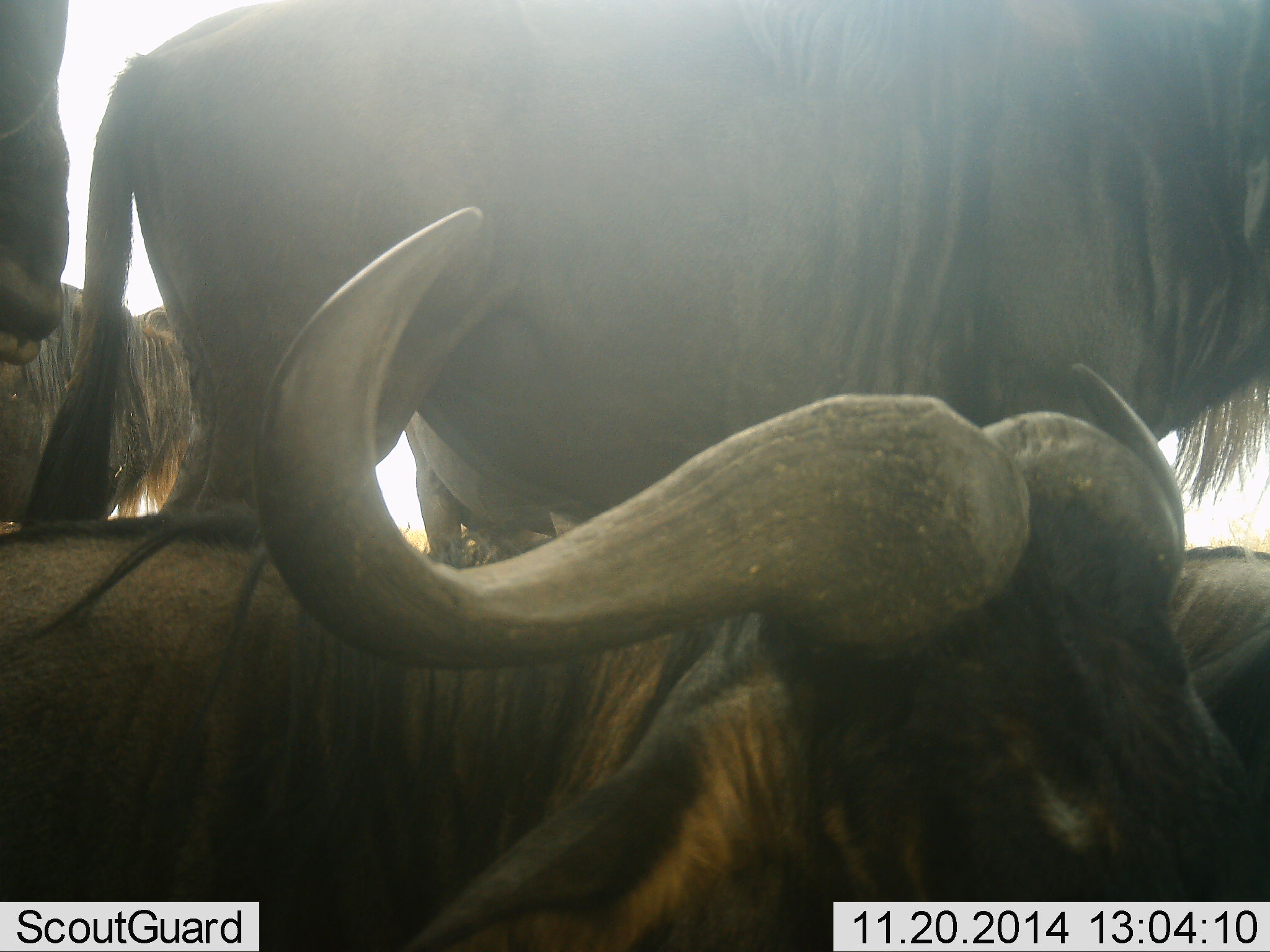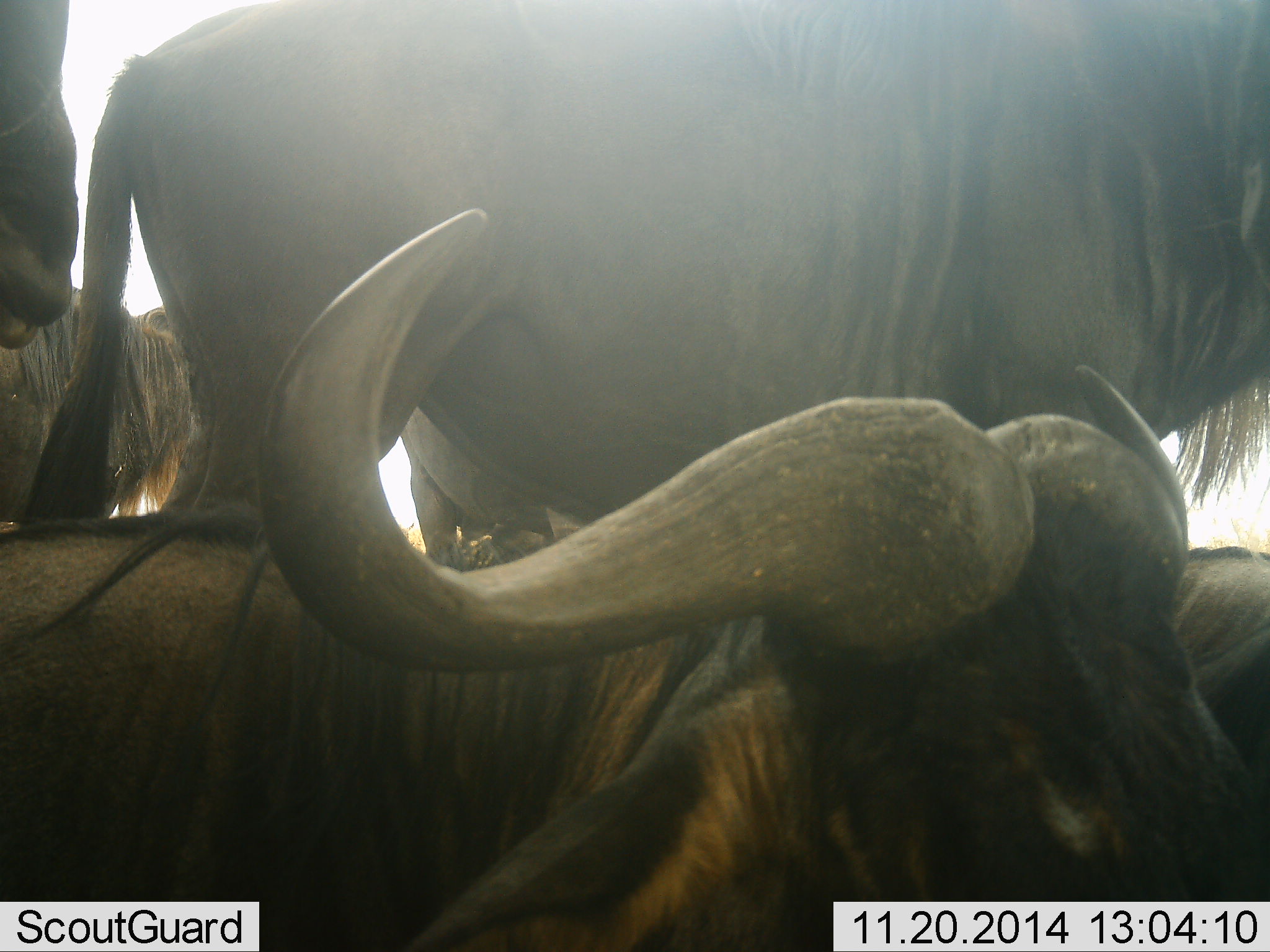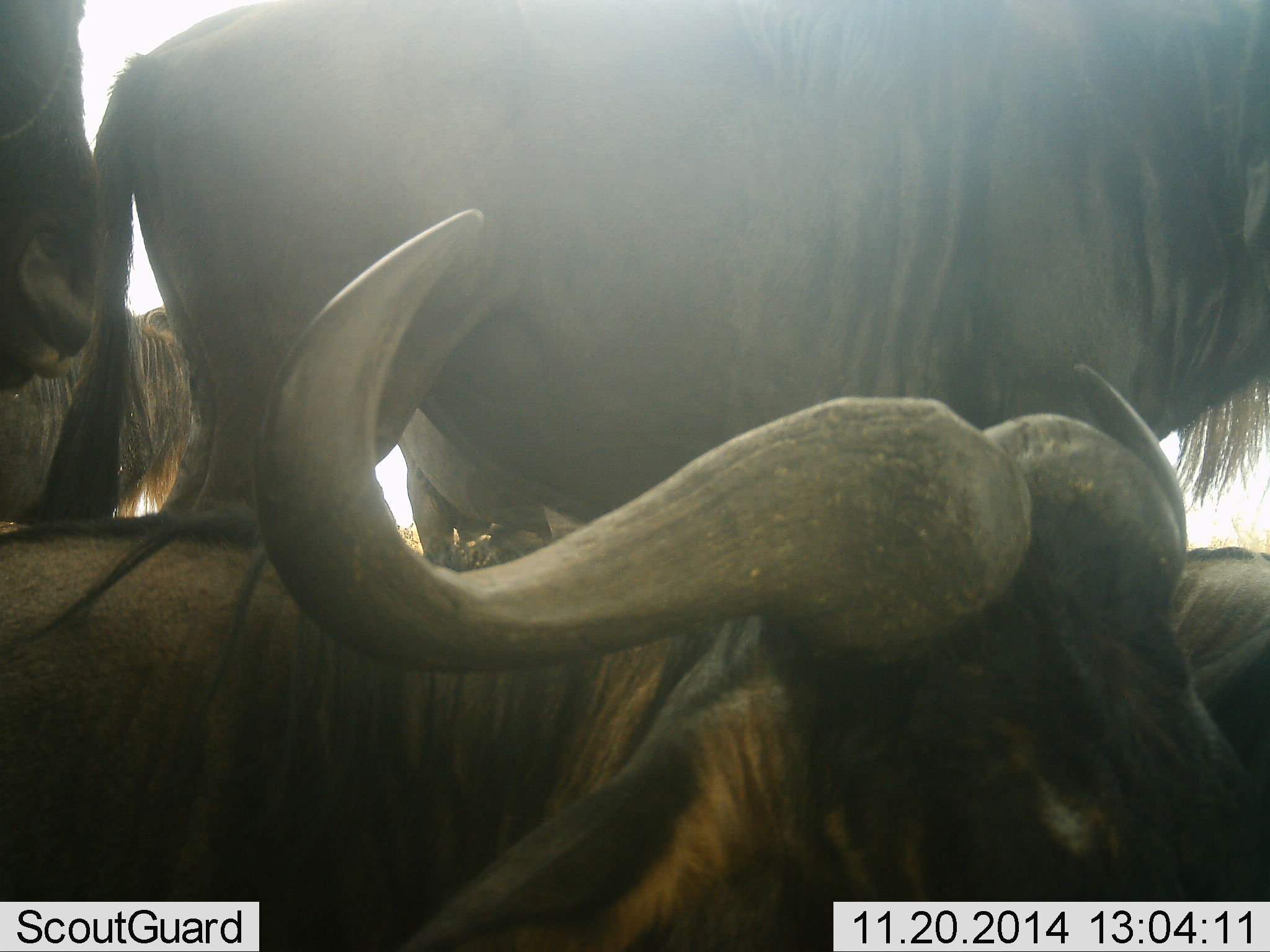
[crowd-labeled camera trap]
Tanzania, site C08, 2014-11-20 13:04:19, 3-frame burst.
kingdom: Animalia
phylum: Chordata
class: Mammalia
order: Artiodactyla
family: Bovidae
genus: Connochaetes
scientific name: Connochaetes taurinus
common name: blue wildebeest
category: wildebeest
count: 6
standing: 80%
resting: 80%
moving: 0%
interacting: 0%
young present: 0%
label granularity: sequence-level